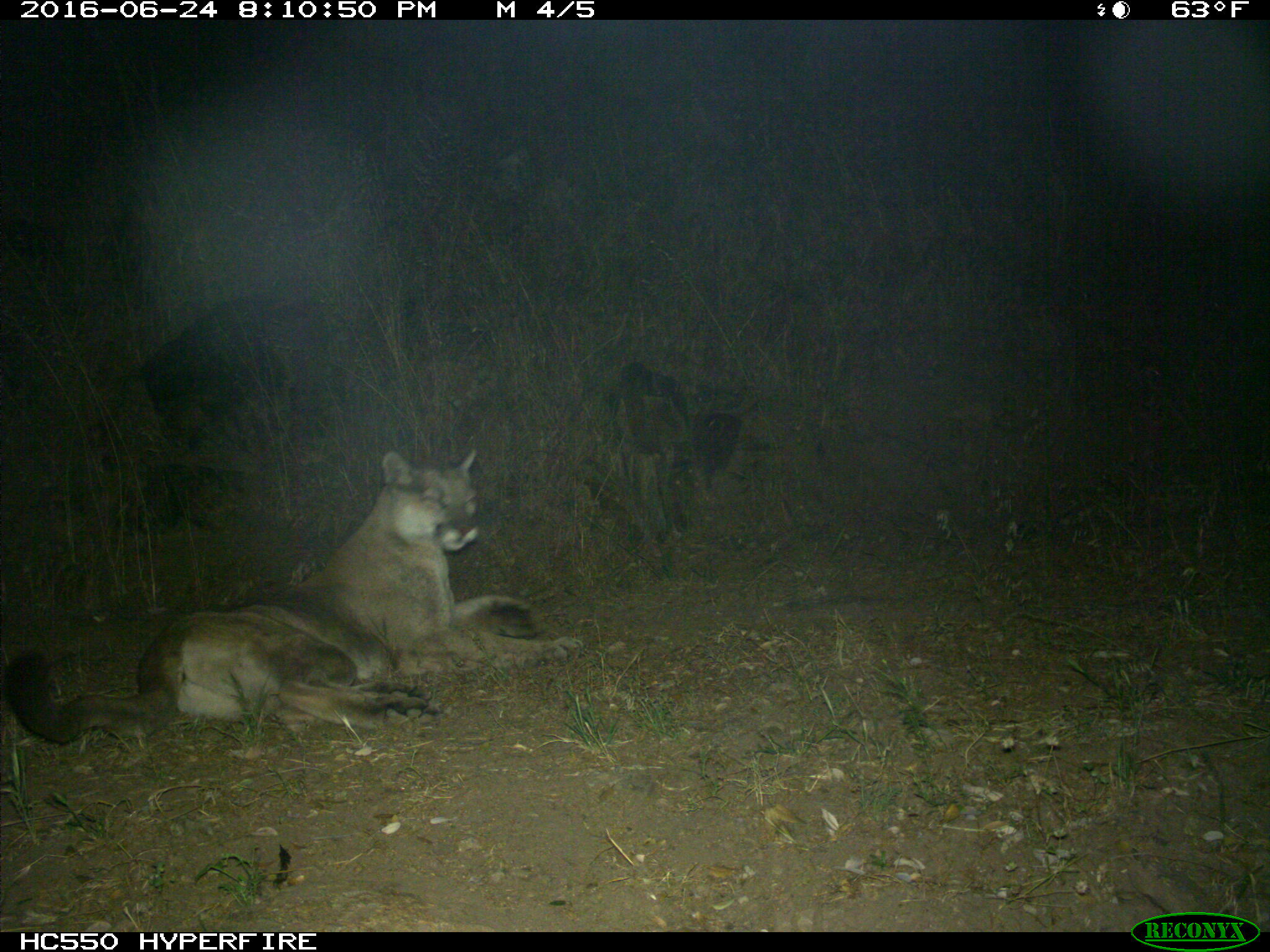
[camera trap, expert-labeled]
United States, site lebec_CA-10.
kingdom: Animalia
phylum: Chordata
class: Mammalia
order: Carnivora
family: Felidae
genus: Puma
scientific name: Puma concolor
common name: mountain lion